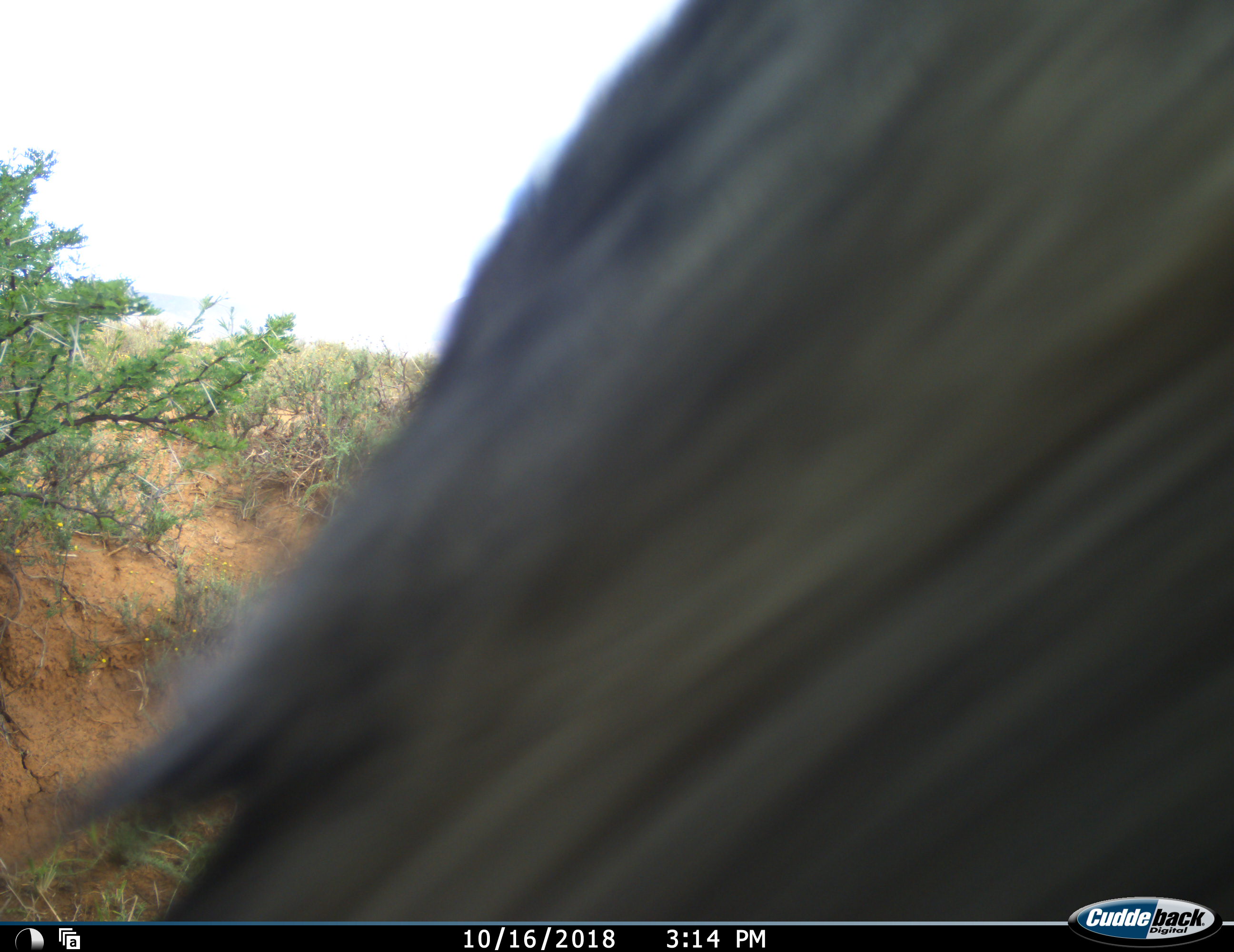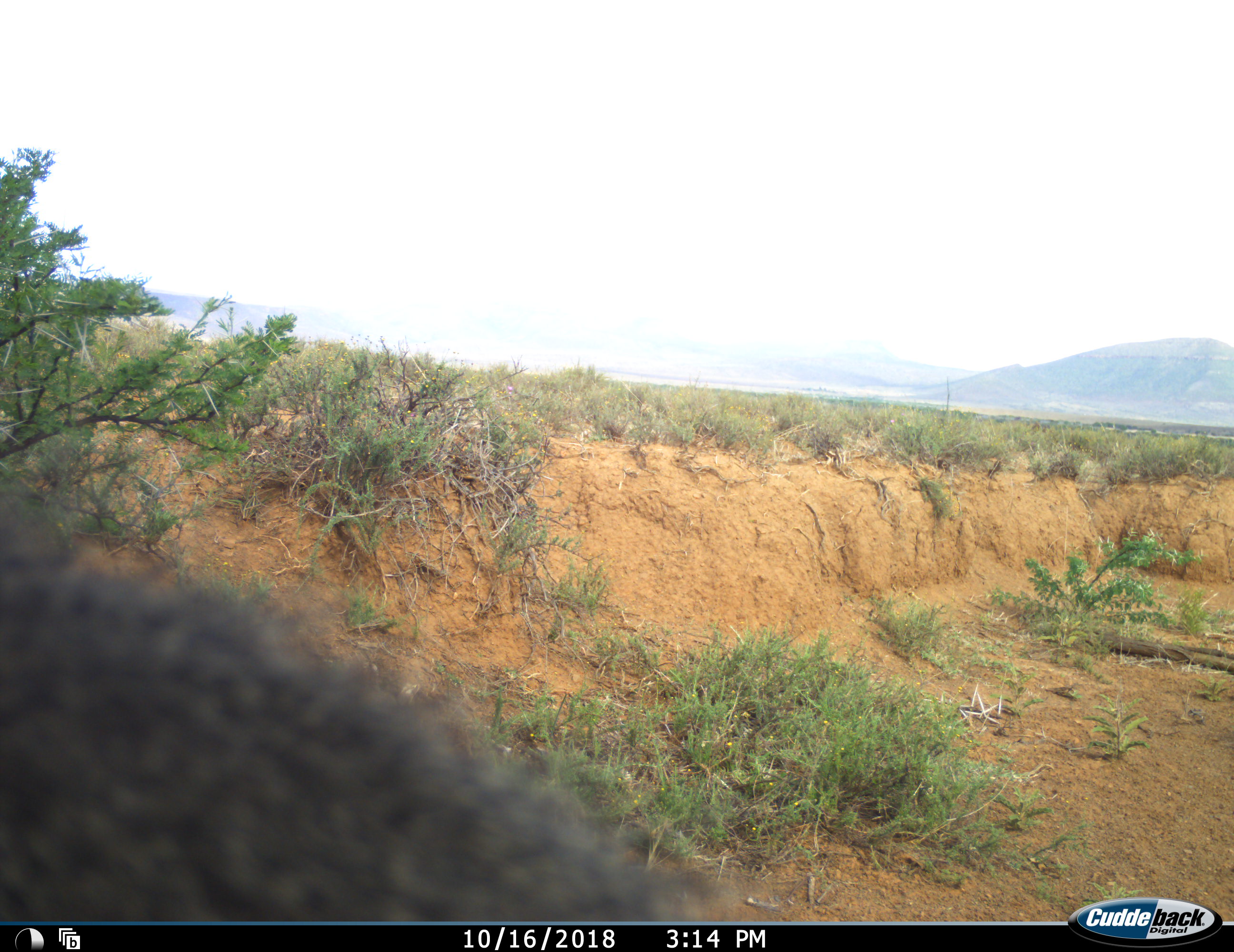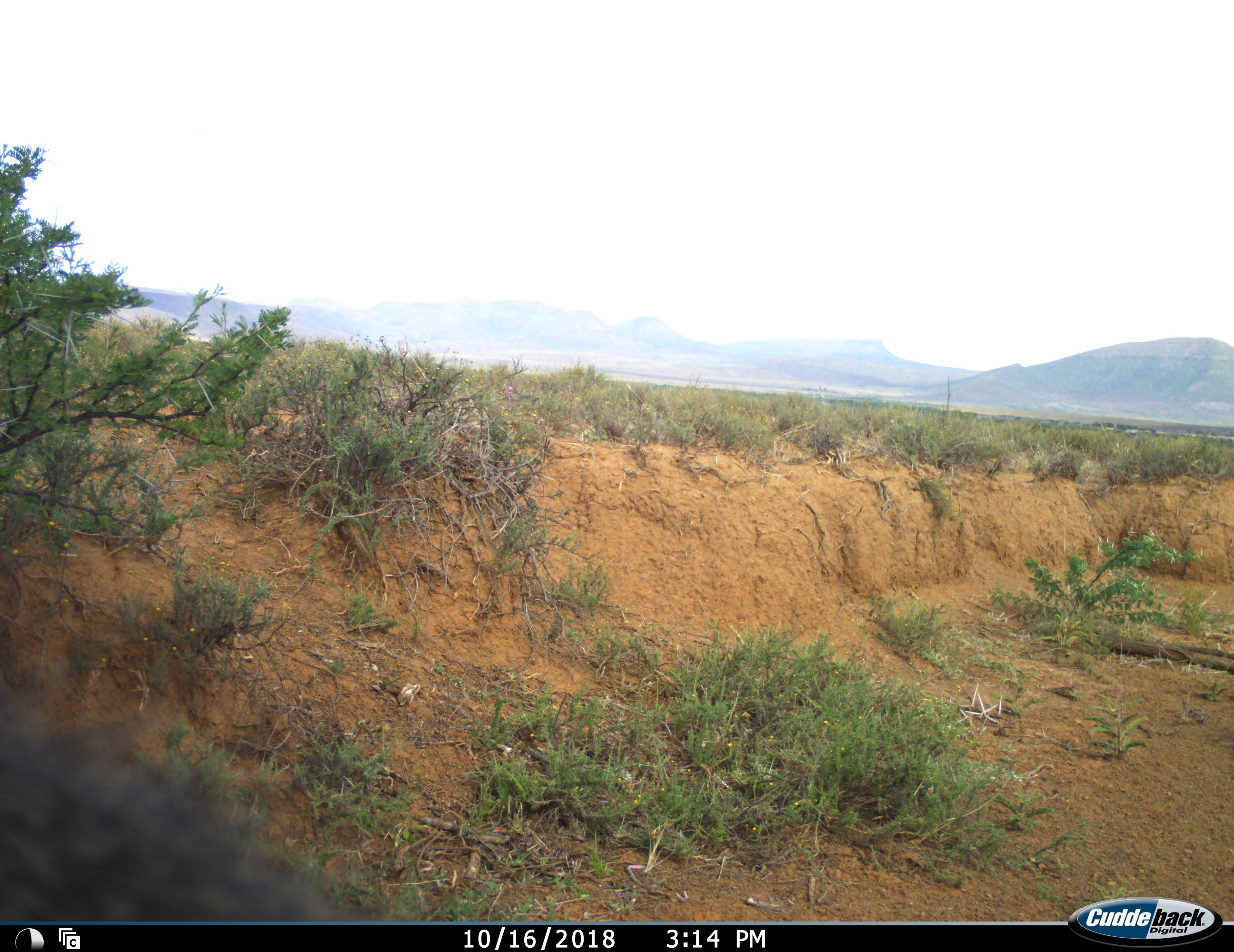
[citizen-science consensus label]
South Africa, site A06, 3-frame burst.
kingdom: Animalia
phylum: Chordata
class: Mammalia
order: Primates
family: Cercopithecidae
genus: Chlorocebus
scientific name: Chlorocebus pygerythrus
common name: vervet monkey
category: monkeyvervet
Monkeyvervet (vervet monkey) (Chlorocebus pygerythrus), count 1. Behavior (volunteer vote fractions): standing 17%, resting 0%, moving 100%, interacting 17%. Young present (vote fraction): 0%. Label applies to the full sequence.